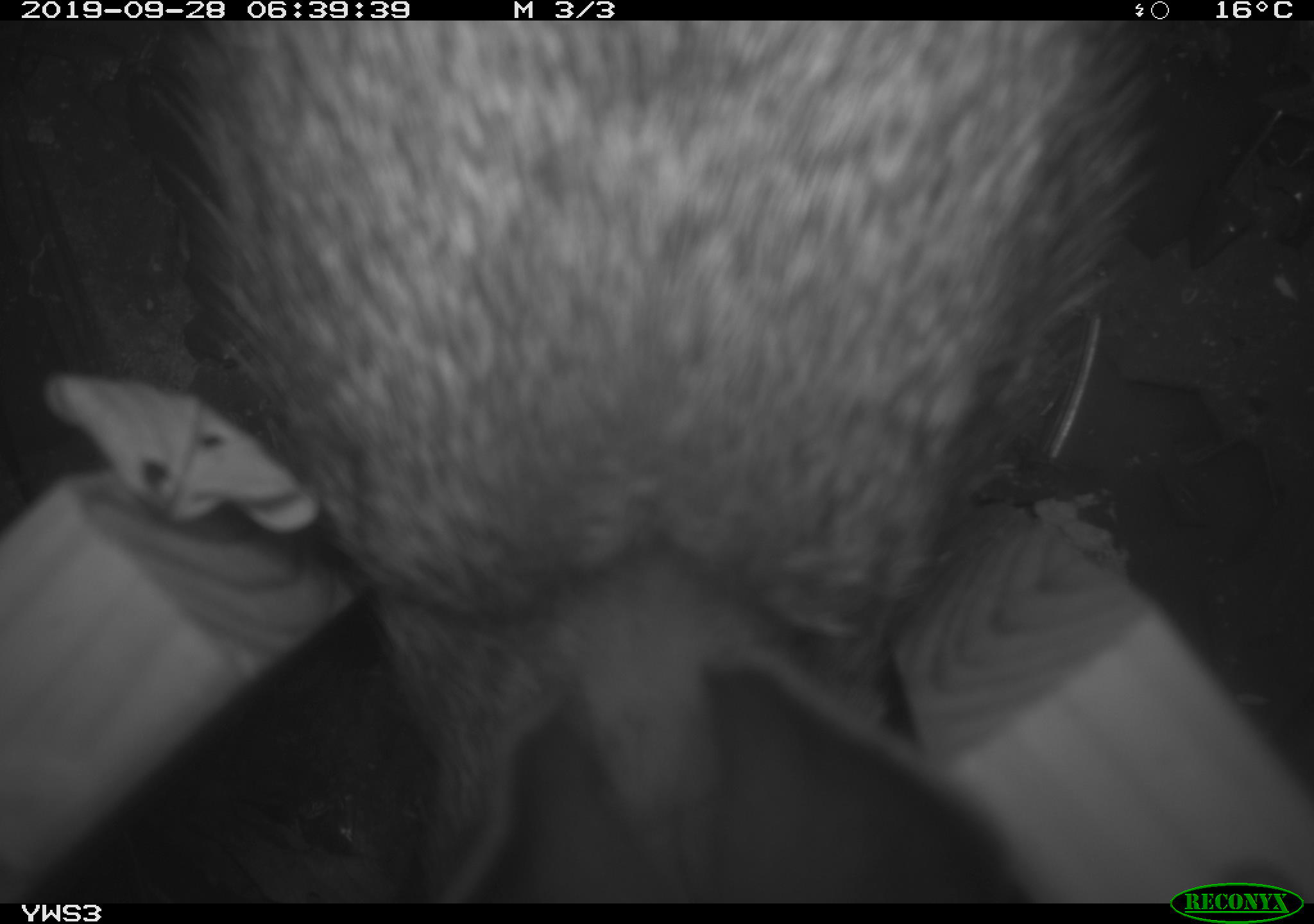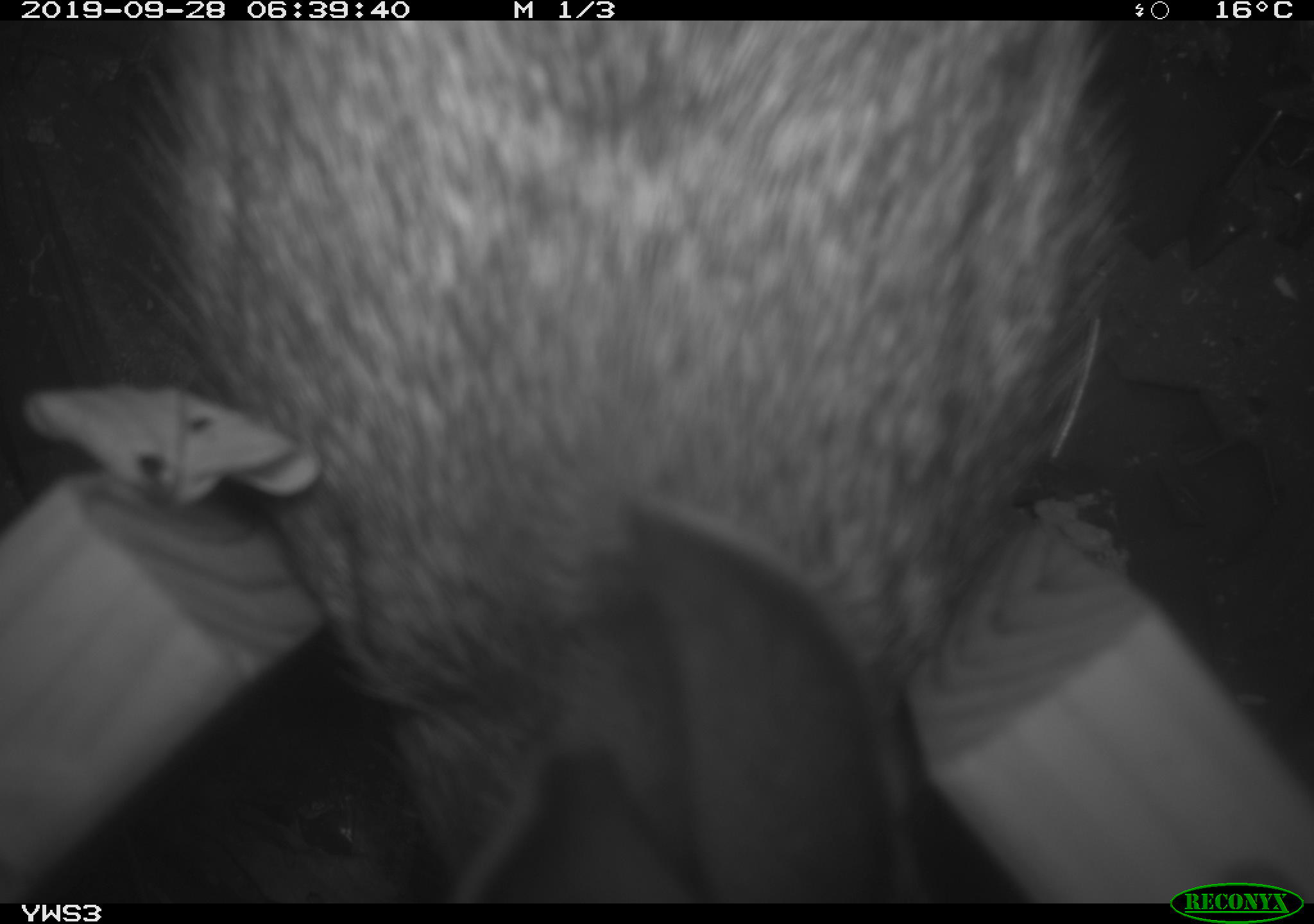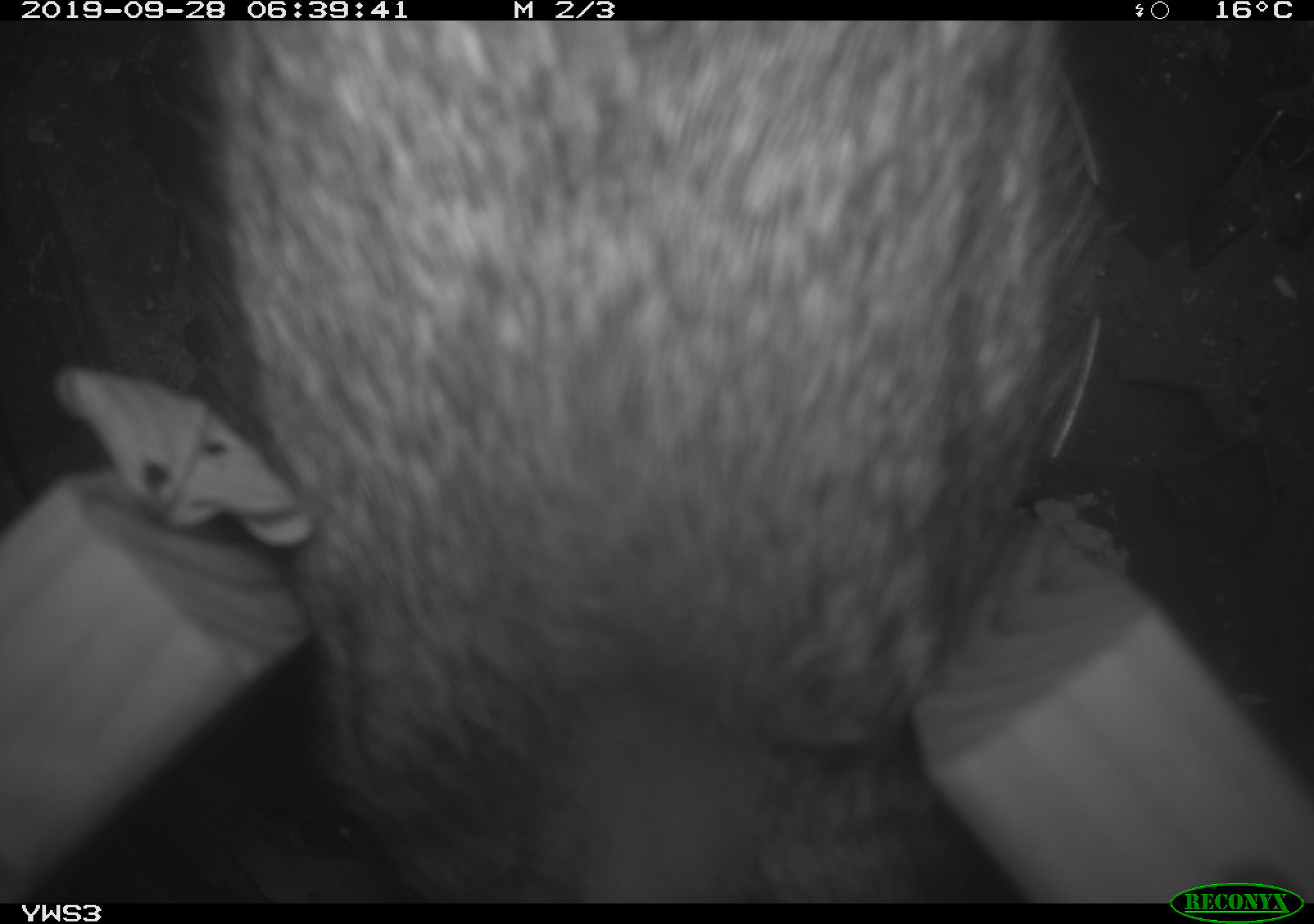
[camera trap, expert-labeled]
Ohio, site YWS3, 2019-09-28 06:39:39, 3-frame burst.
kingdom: Animalia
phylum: Chordata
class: Mammalia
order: Lagomorpha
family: Leporidae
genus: Sylvilagus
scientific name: Sylvilagus floridanus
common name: eastern cottontail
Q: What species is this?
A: Eastern cottontail (Sylvilagus floridanus).